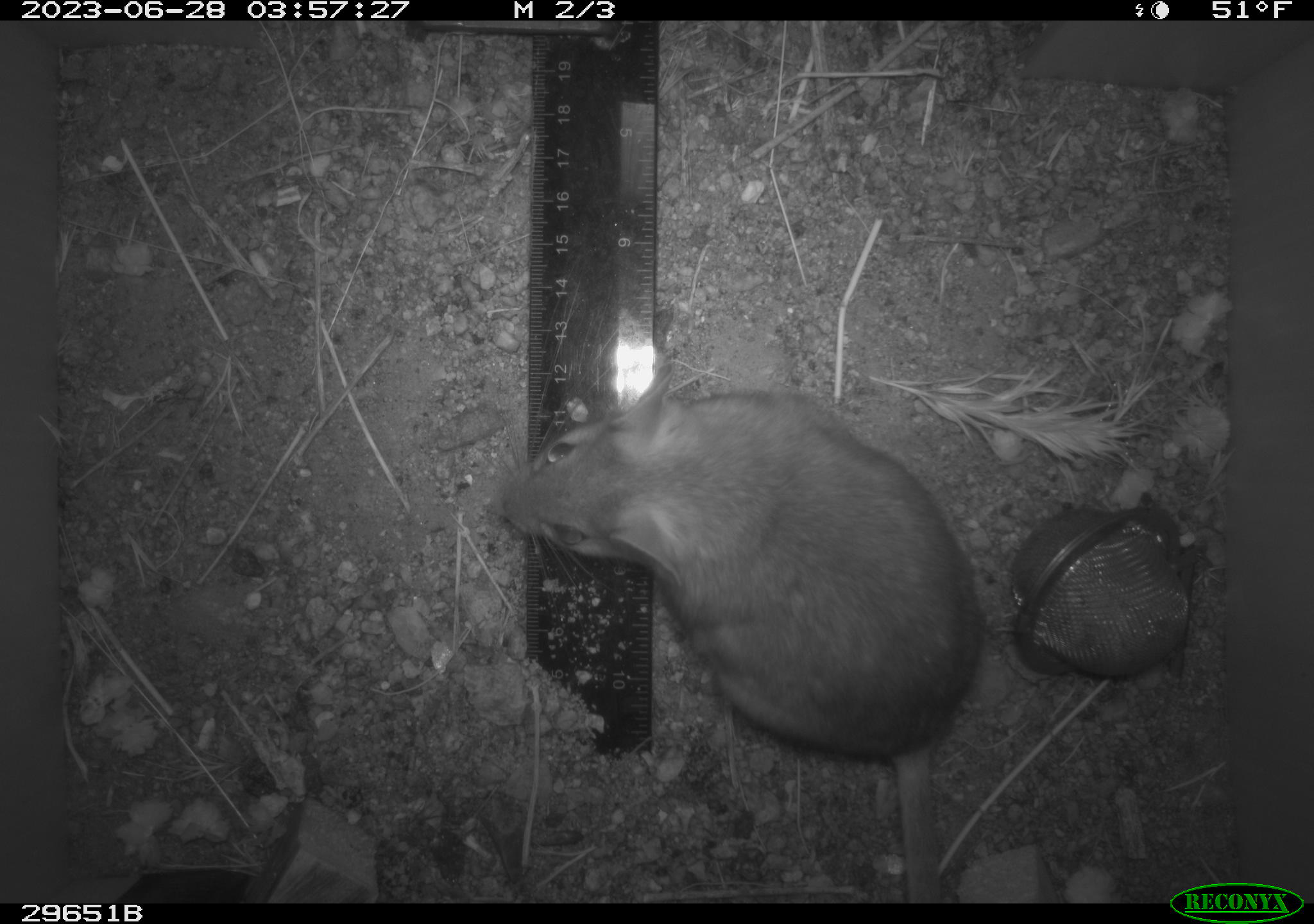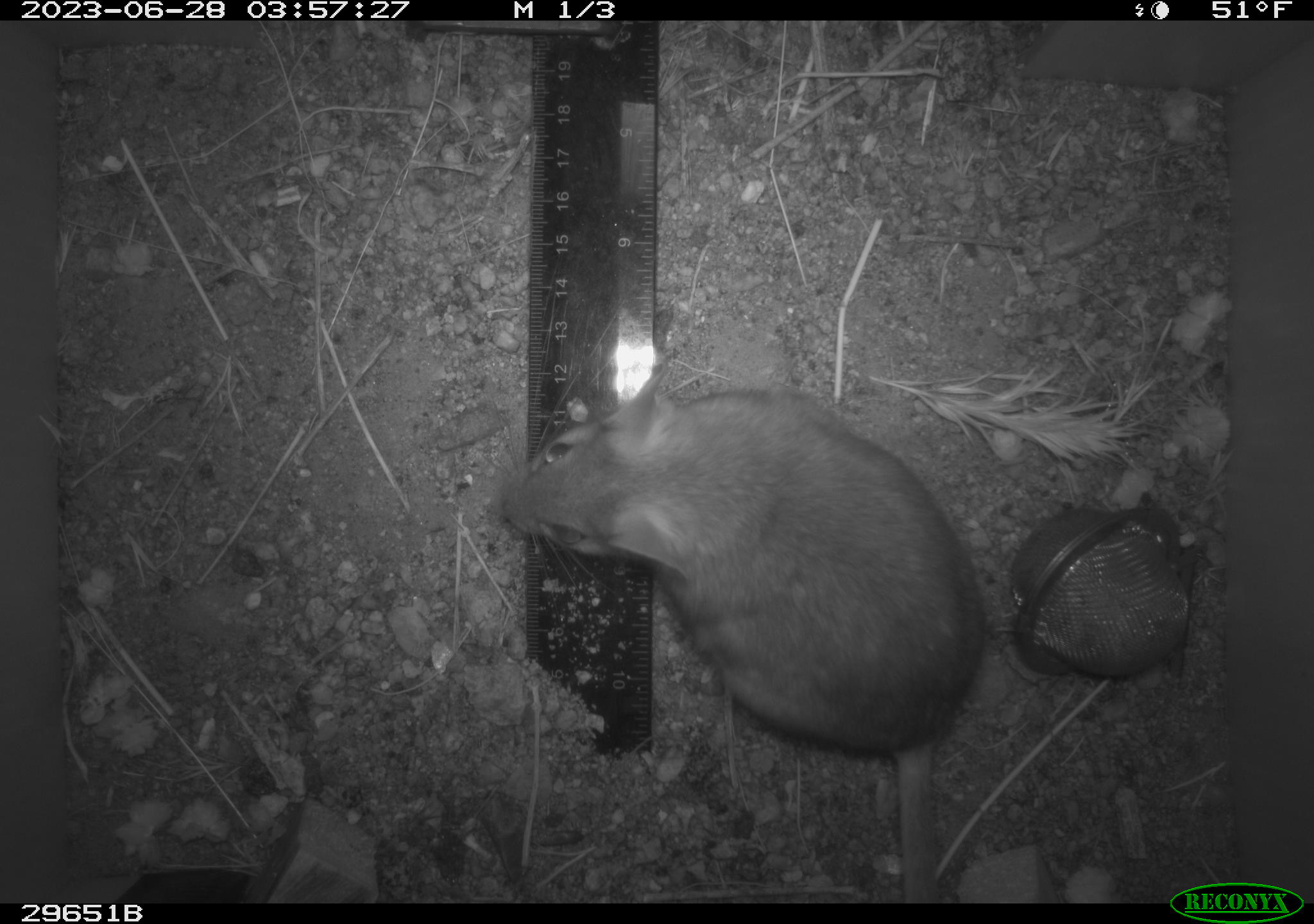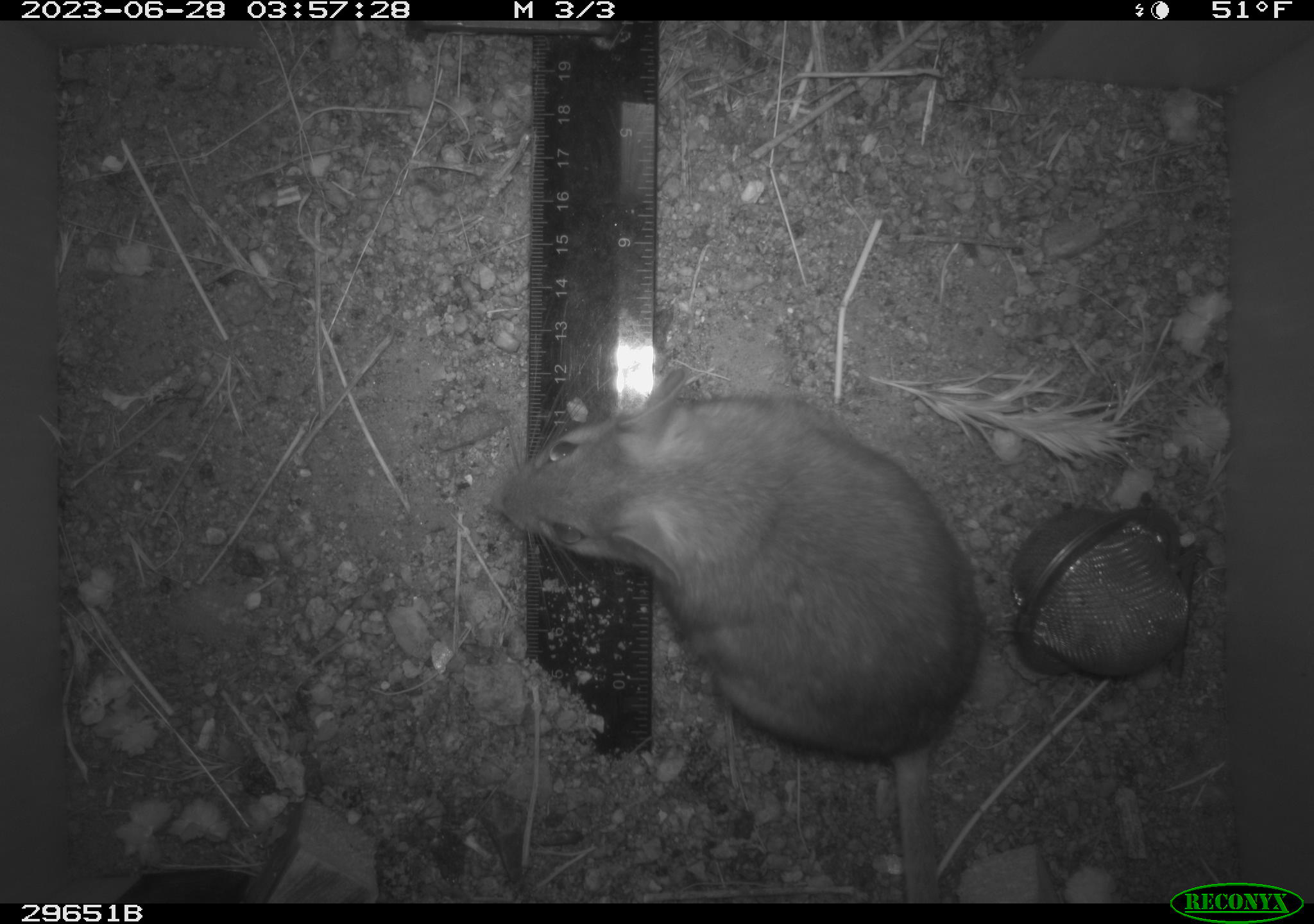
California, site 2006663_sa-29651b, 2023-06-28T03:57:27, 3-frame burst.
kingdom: Animalia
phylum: Chordata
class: Mammalia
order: Rodentia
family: Cricetidae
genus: Neotoma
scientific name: Neotoma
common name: pack rat or woodrat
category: neotoma species